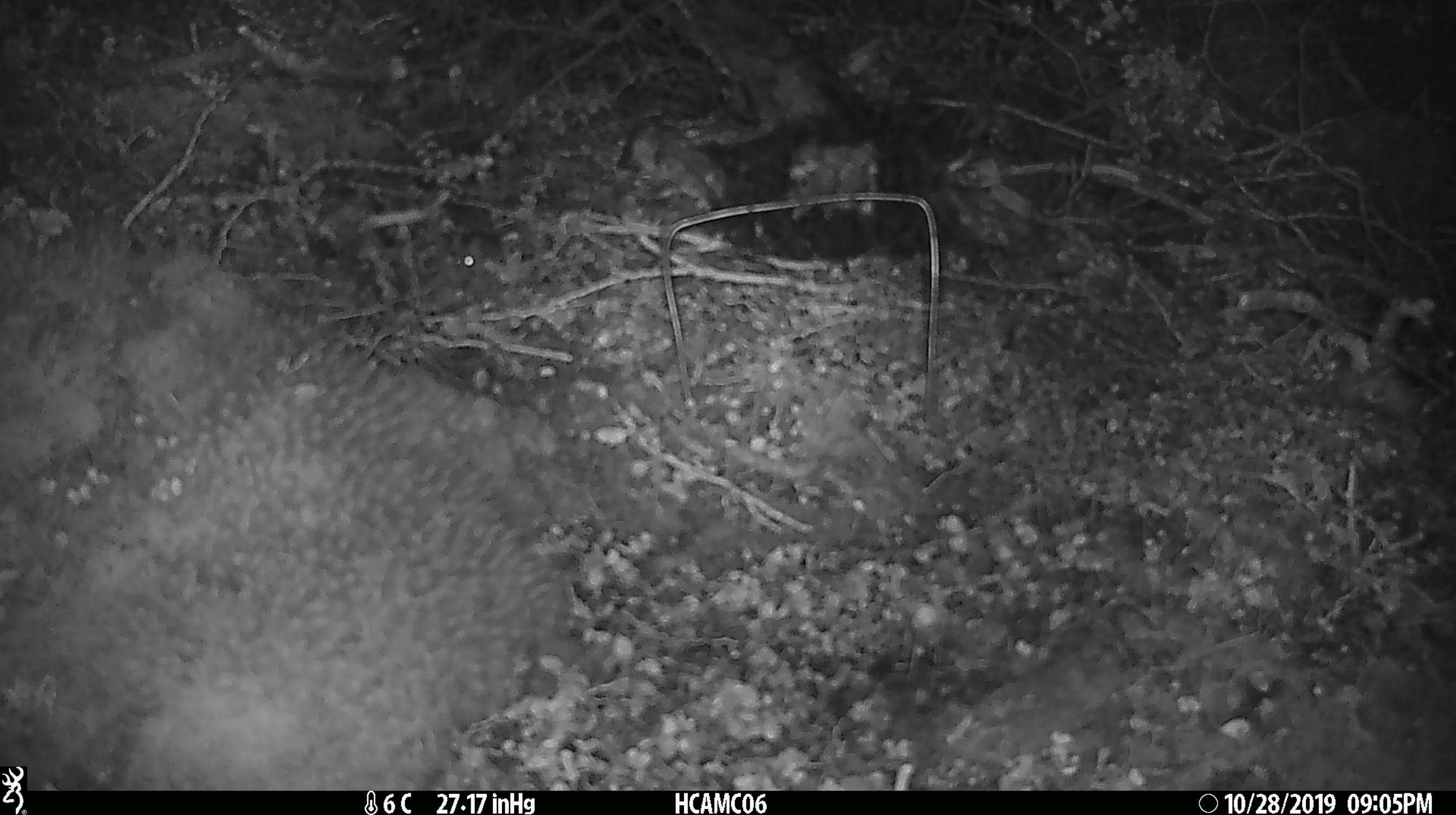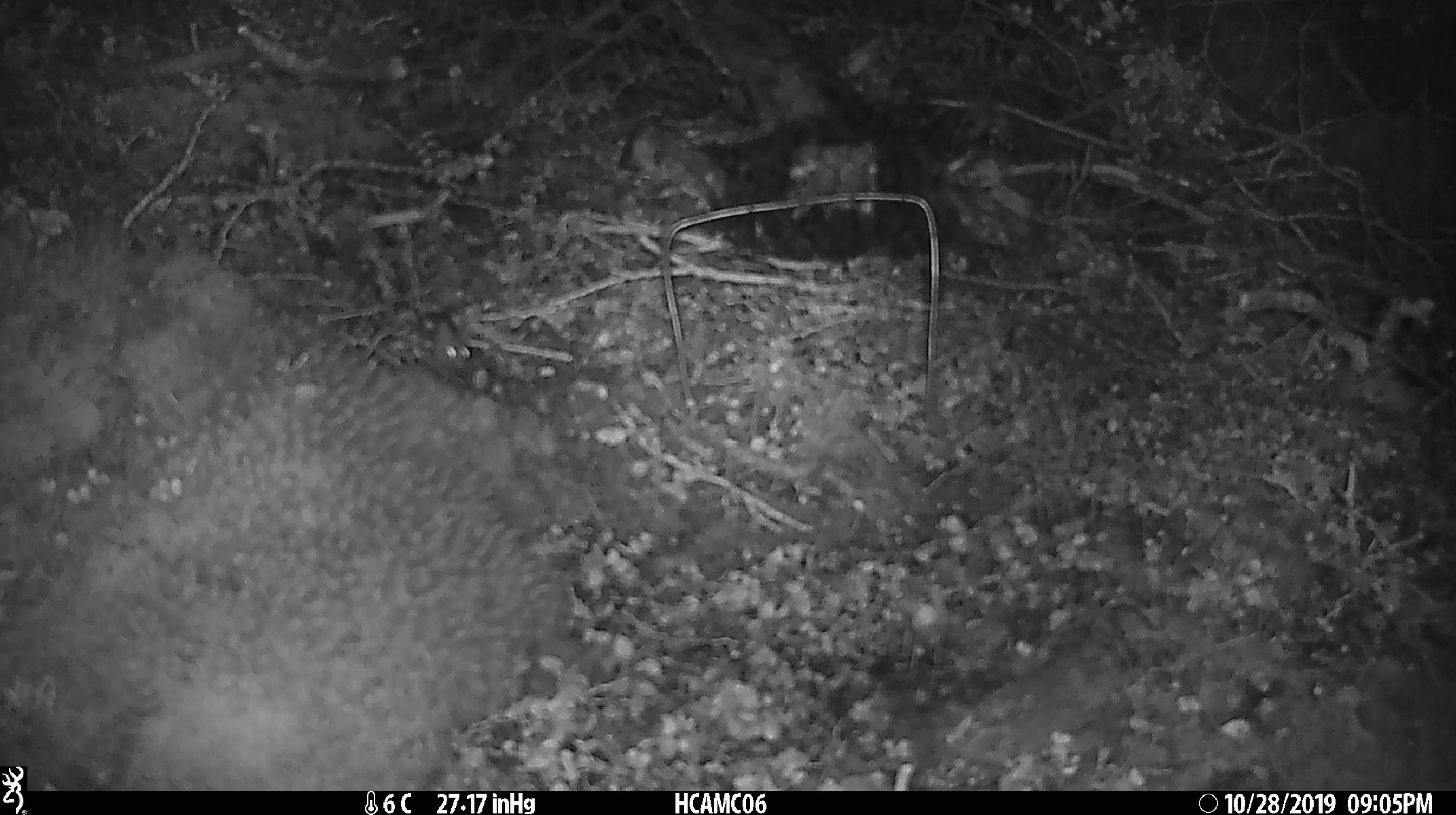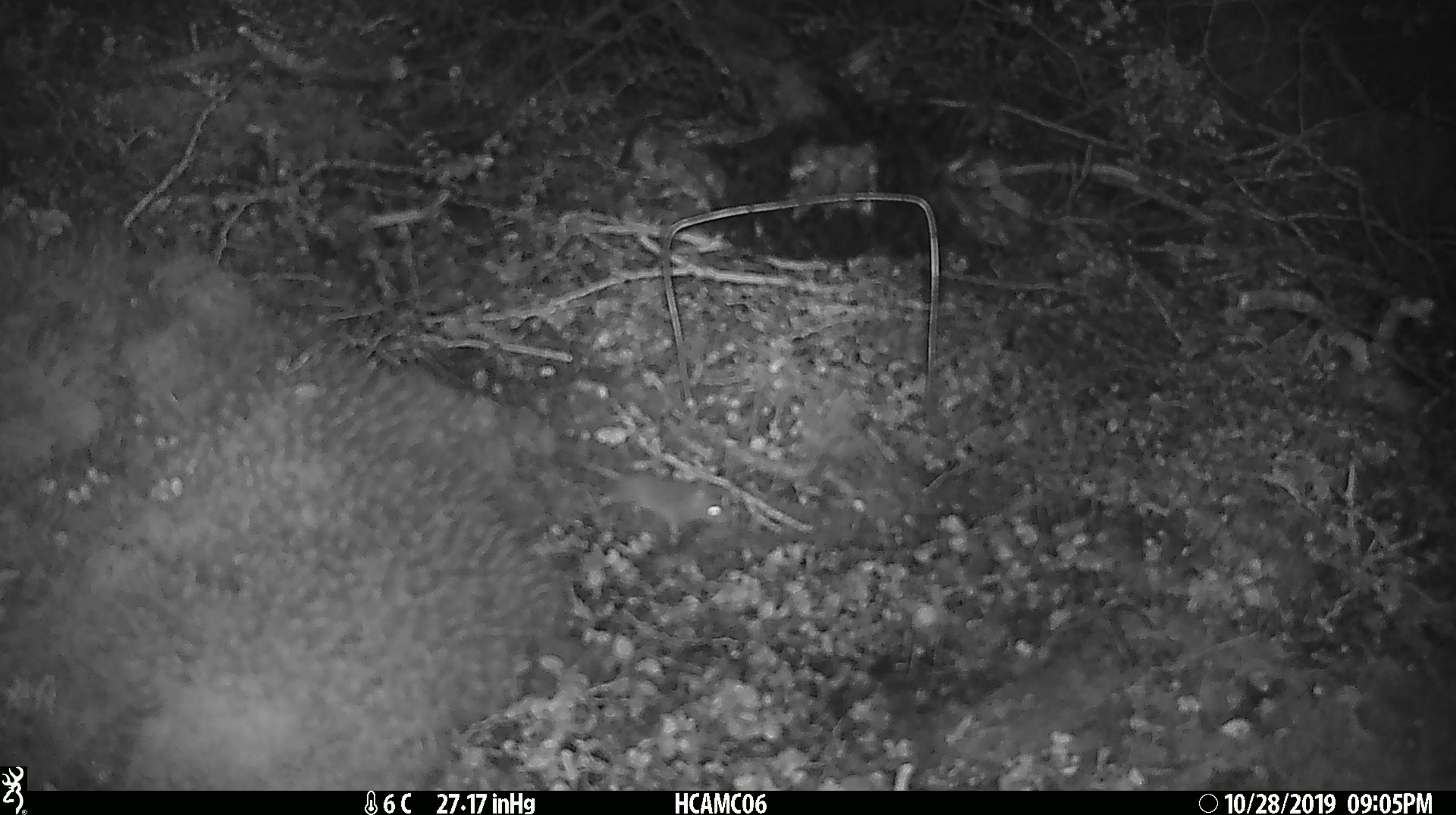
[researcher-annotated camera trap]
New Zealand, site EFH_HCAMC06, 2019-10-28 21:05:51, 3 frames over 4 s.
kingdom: Animalia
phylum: Chordata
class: Mammalia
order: Rodentia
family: Muridae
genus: Mus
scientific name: Mus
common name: mouse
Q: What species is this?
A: Mouse (Mus).